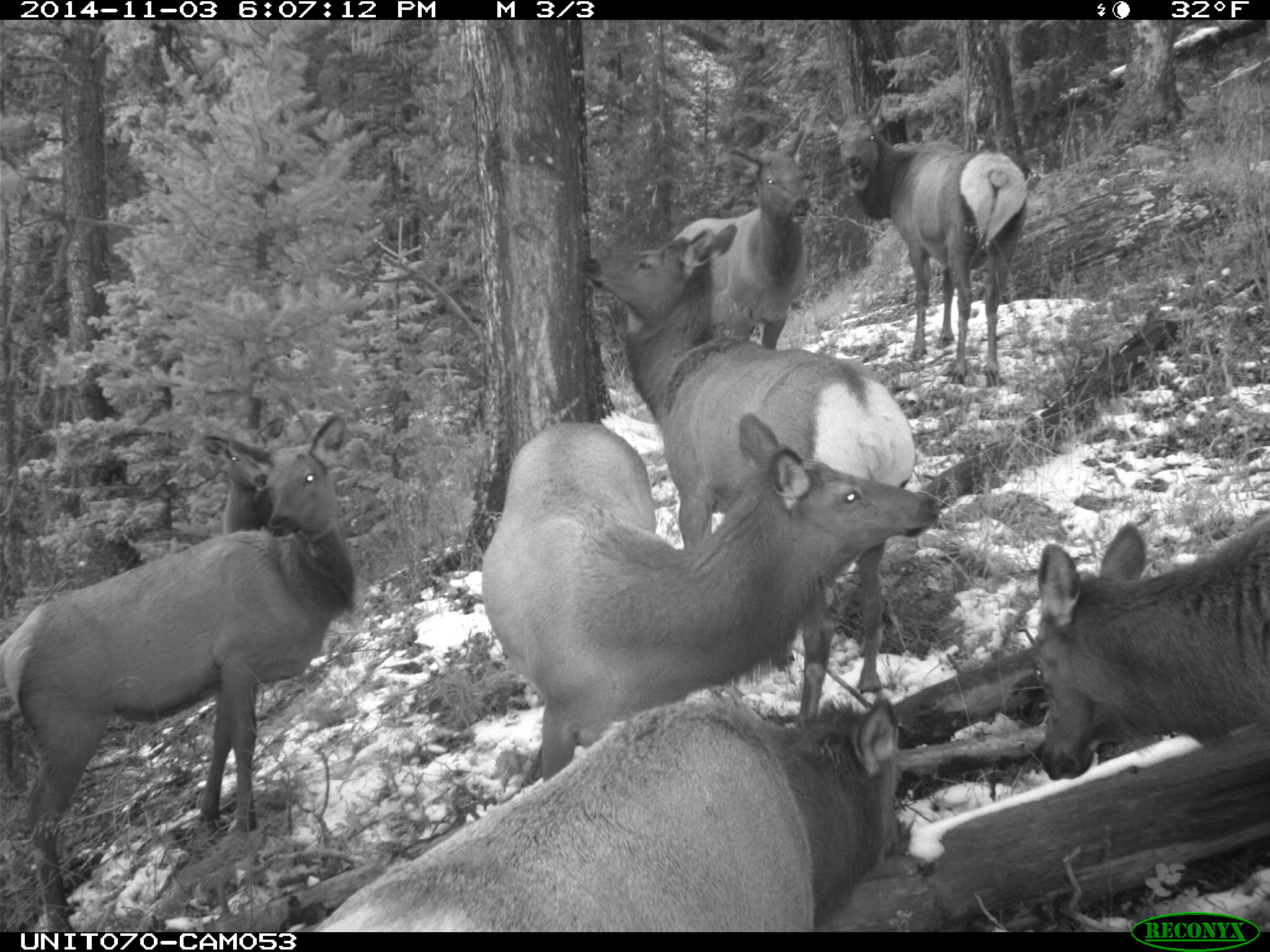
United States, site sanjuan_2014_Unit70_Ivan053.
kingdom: Animalia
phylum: Chordata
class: Mammalia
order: Artiodactyla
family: Cervidae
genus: Cervus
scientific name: Cervus elaphus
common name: red deer